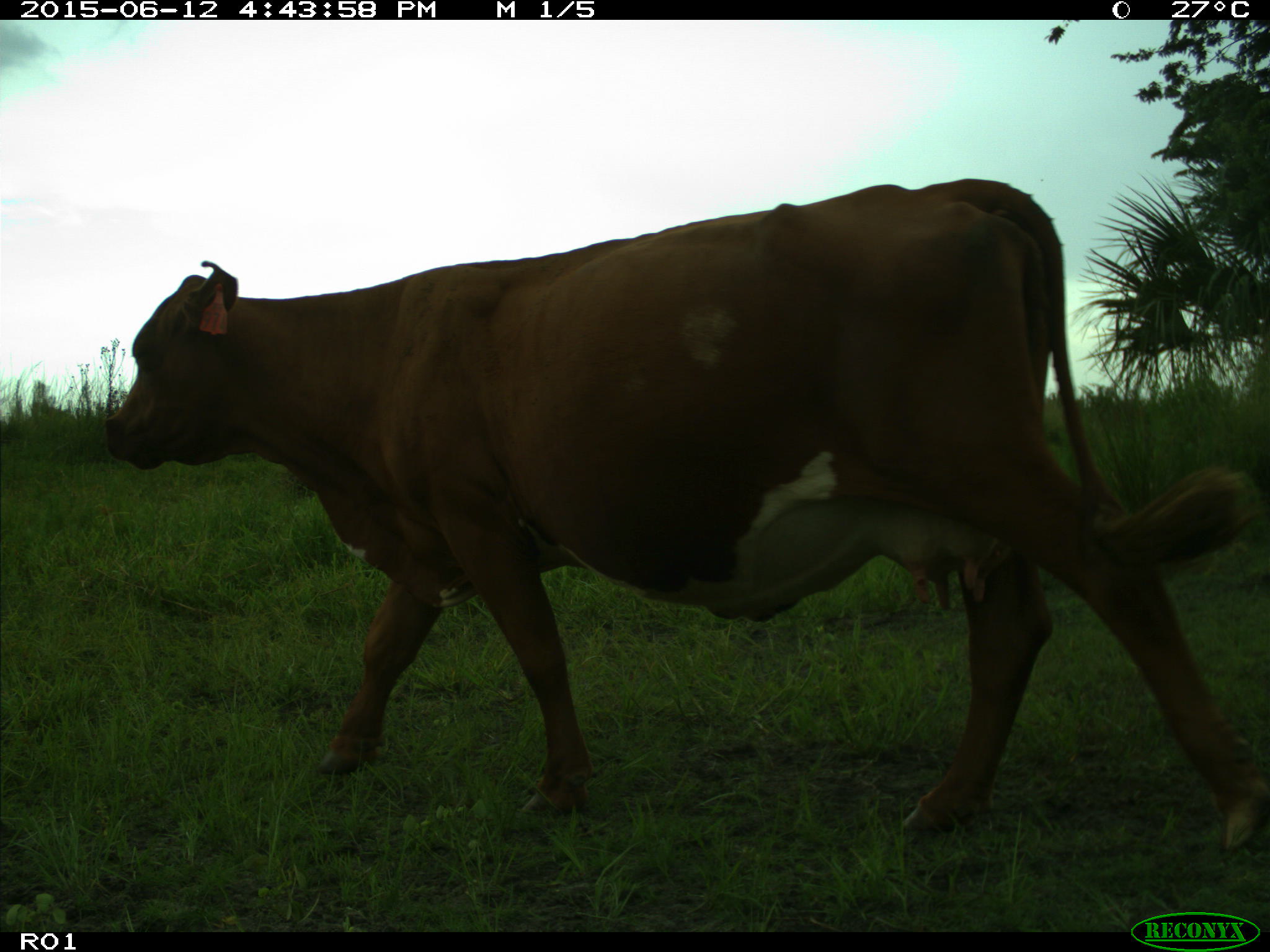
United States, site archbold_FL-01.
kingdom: Animalia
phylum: Chordata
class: Mammalia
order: Artiodactyla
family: Bovidae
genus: Bos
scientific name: Bos taurus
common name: domestic cow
Bos taurus (domestic cow).